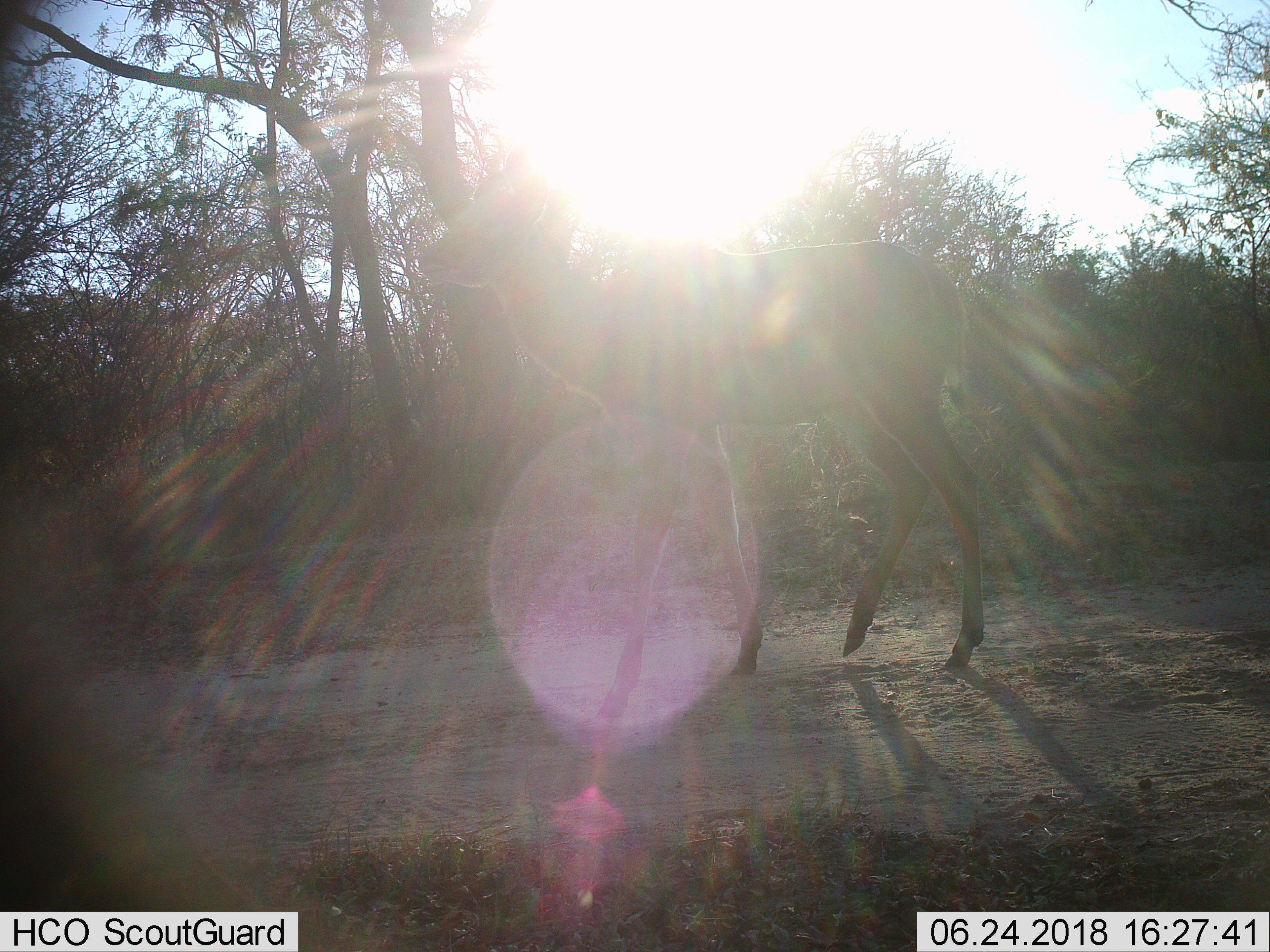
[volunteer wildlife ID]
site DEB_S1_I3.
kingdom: Animalia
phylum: Chordata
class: Mammalia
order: Artiodactyla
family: Bovidae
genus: Tragelaphus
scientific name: Tragelaphus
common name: kudu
Kudu (Tragelaphus), count 1. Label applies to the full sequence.